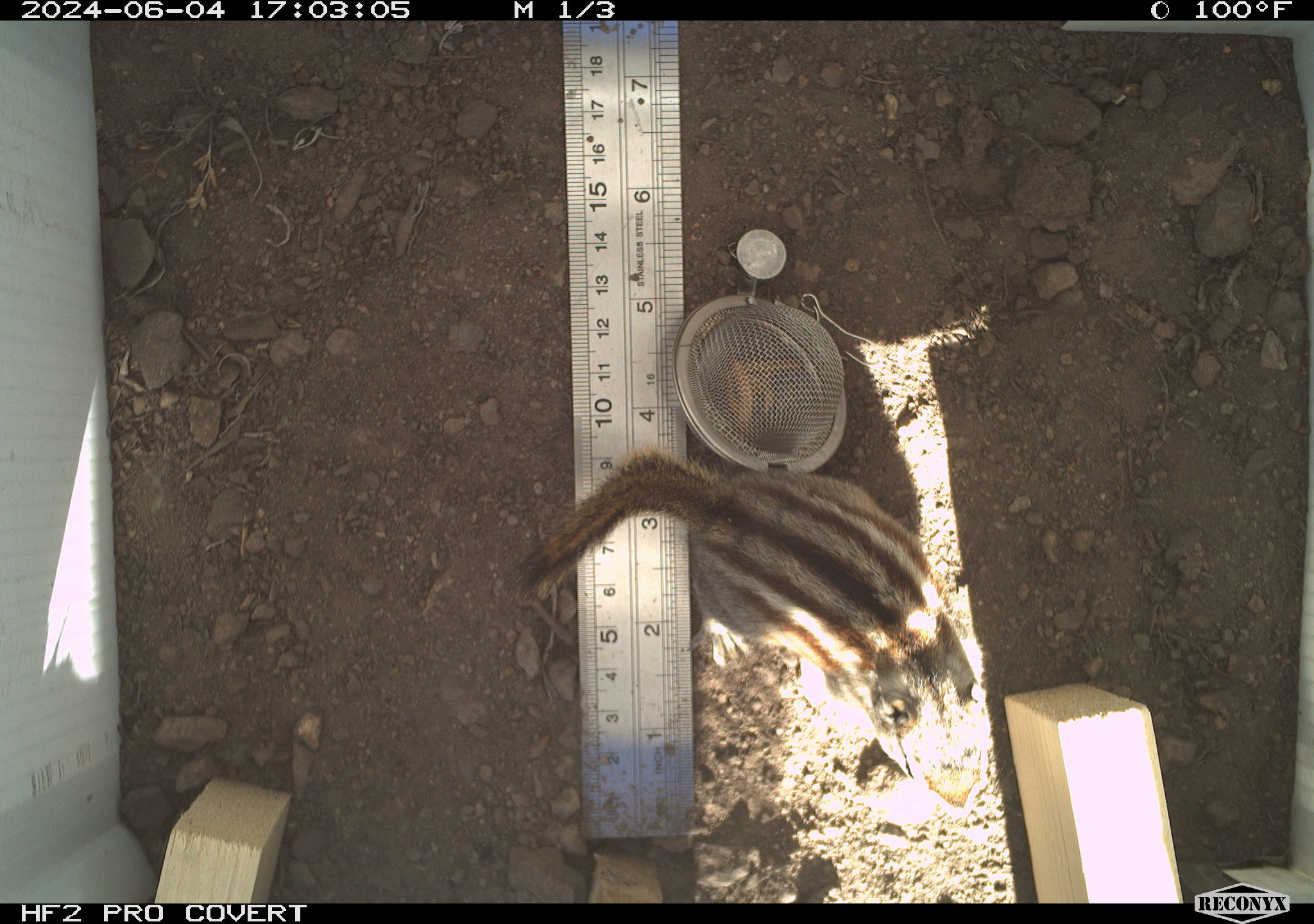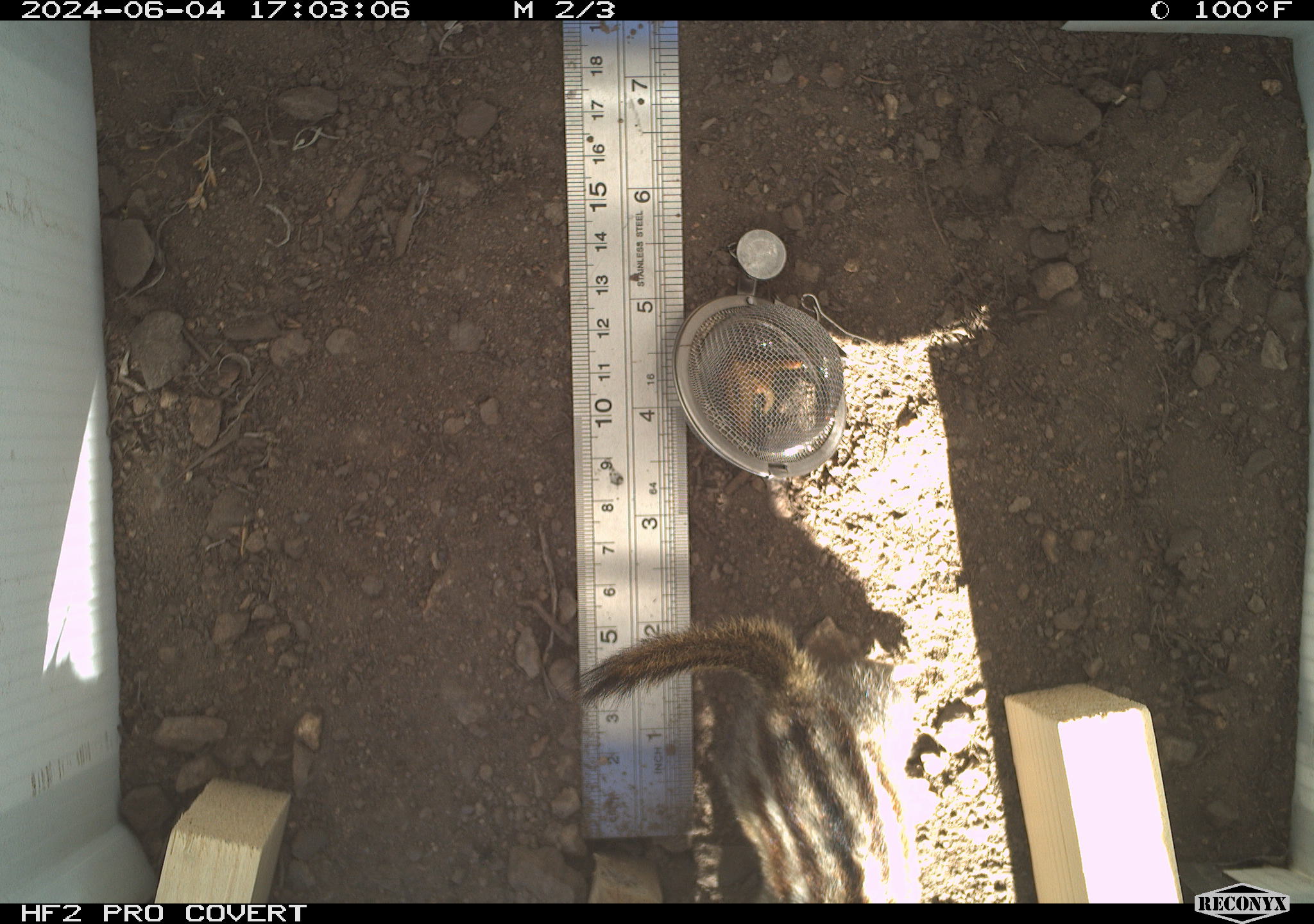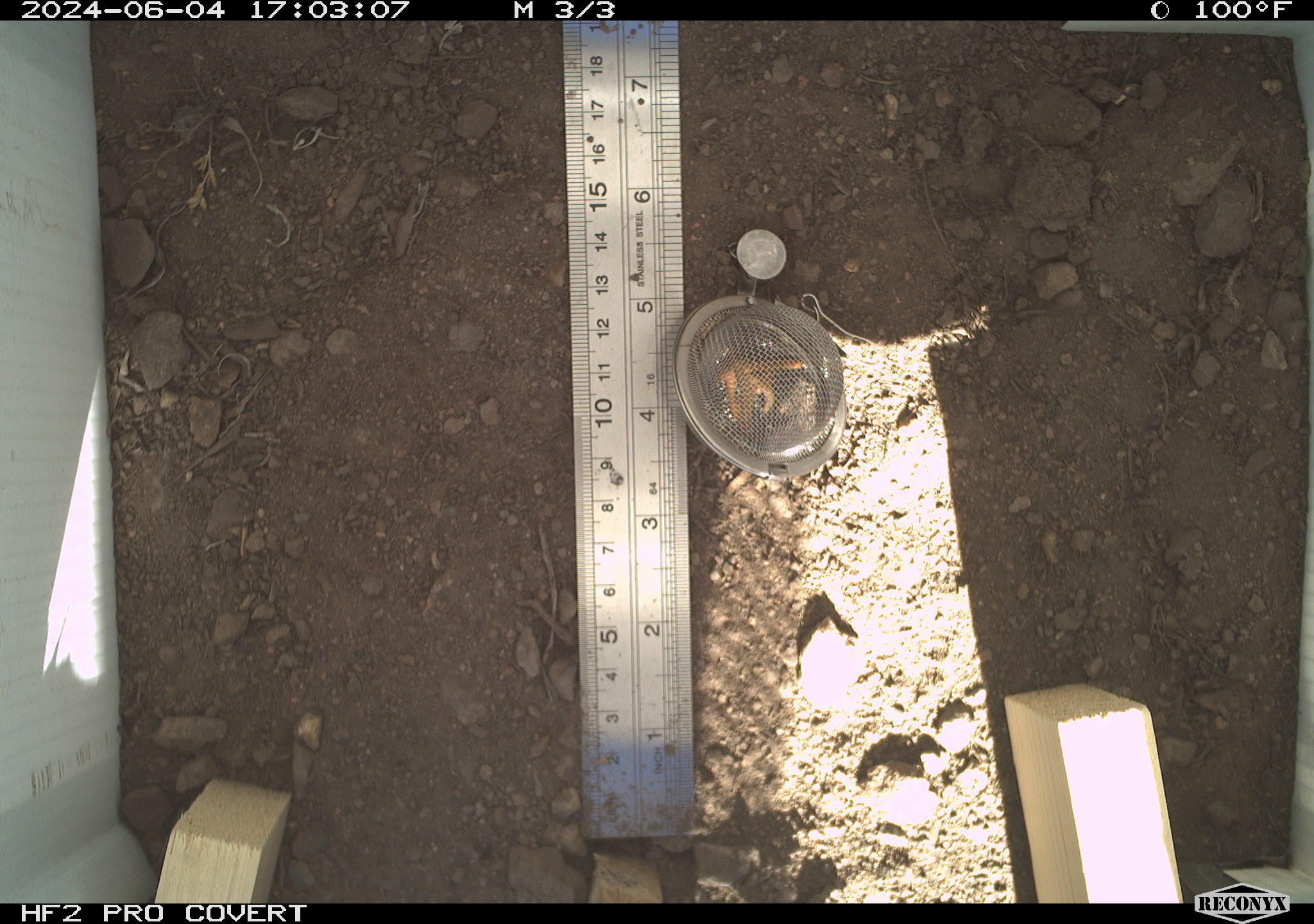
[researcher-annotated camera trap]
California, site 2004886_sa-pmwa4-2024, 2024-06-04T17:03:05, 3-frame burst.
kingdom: Animalia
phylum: Chordata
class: Mammalia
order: Rodentia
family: Sciuridae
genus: Neotamias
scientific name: Neotamias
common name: western chipmunks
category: neotamias species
Neotamias species (western chipmunks) (Neotamias).